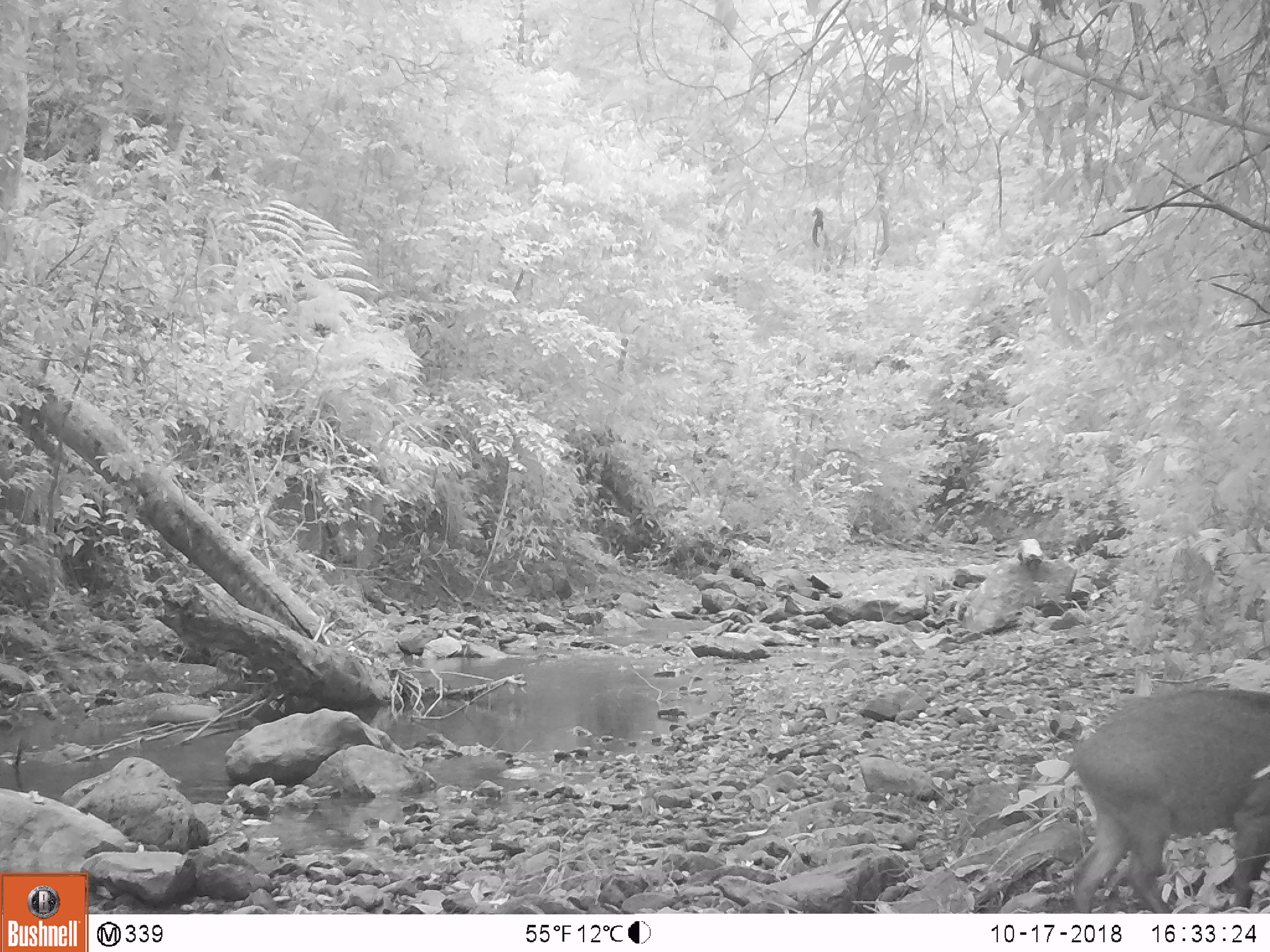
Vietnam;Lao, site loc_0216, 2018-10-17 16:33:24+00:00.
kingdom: Animalia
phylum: Chordata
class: Mammalia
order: Artiodactyla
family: Suidae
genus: Sus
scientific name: Sus scrofa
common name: eurasian wild pig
Eurasian wild pig (Sus scrofa). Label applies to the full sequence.